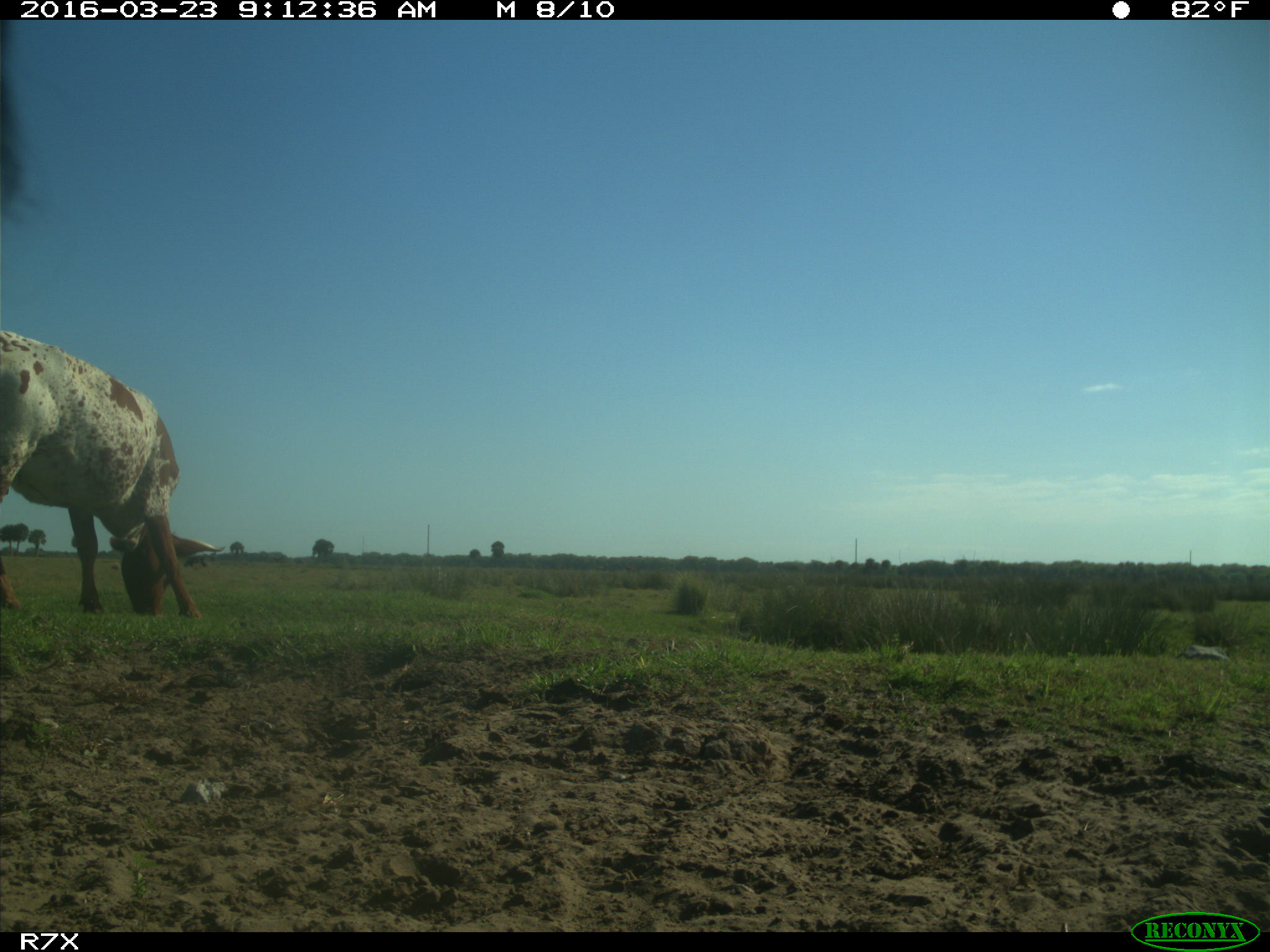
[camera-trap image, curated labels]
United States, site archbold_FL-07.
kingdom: Animalia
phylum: Chordata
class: Mammalia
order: Artiodactyla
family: Bovidae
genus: Bos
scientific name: Bos taurus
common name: domestic cow